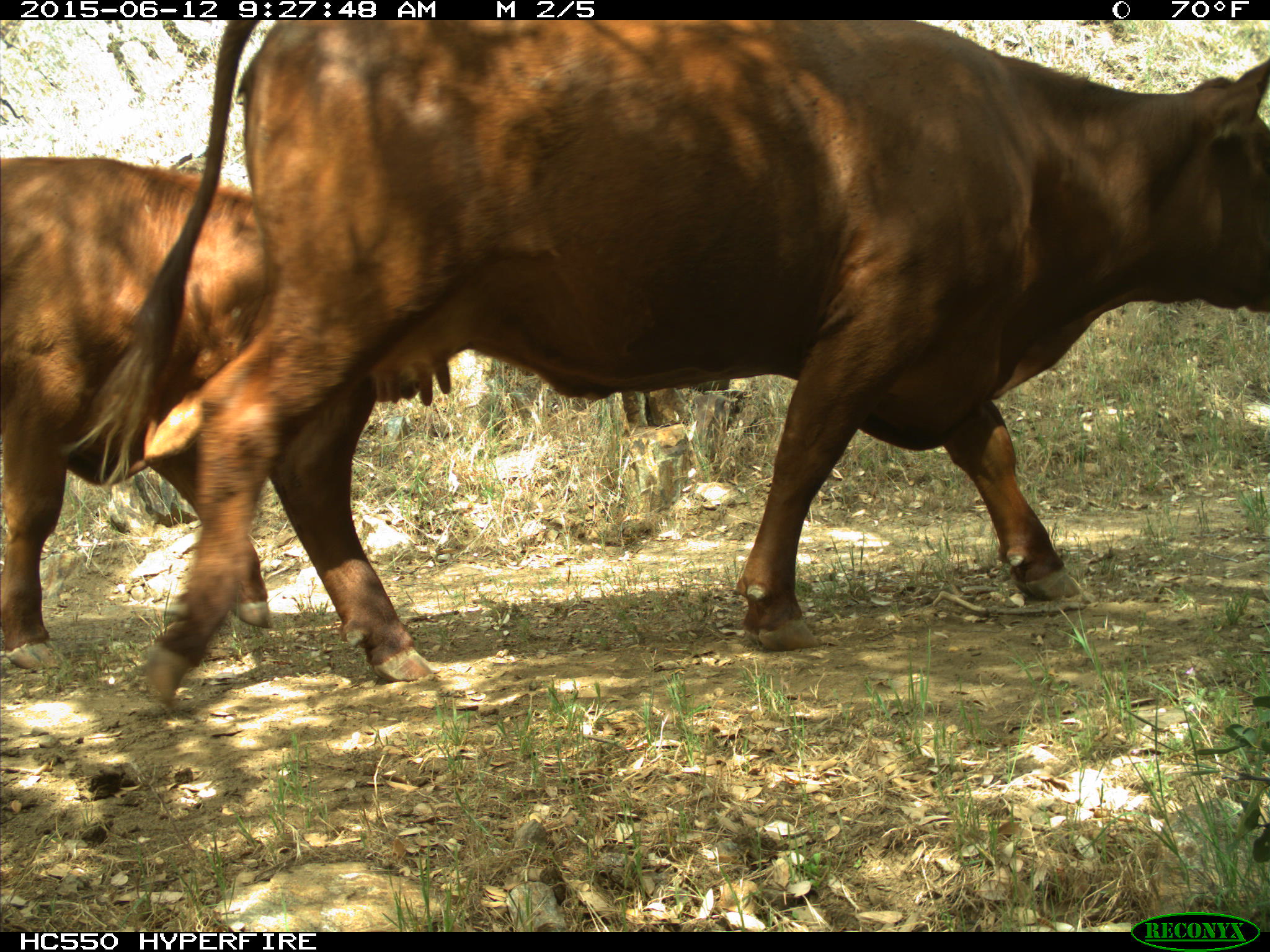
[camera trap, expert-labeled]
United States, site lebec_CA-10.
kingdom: Animalia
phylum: Chordata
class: Mammalia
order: Artiodactyla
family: Bovidae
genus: Bos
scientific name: Bos taurus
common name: domestic cow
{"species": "Bos taurus (domestic cow)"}